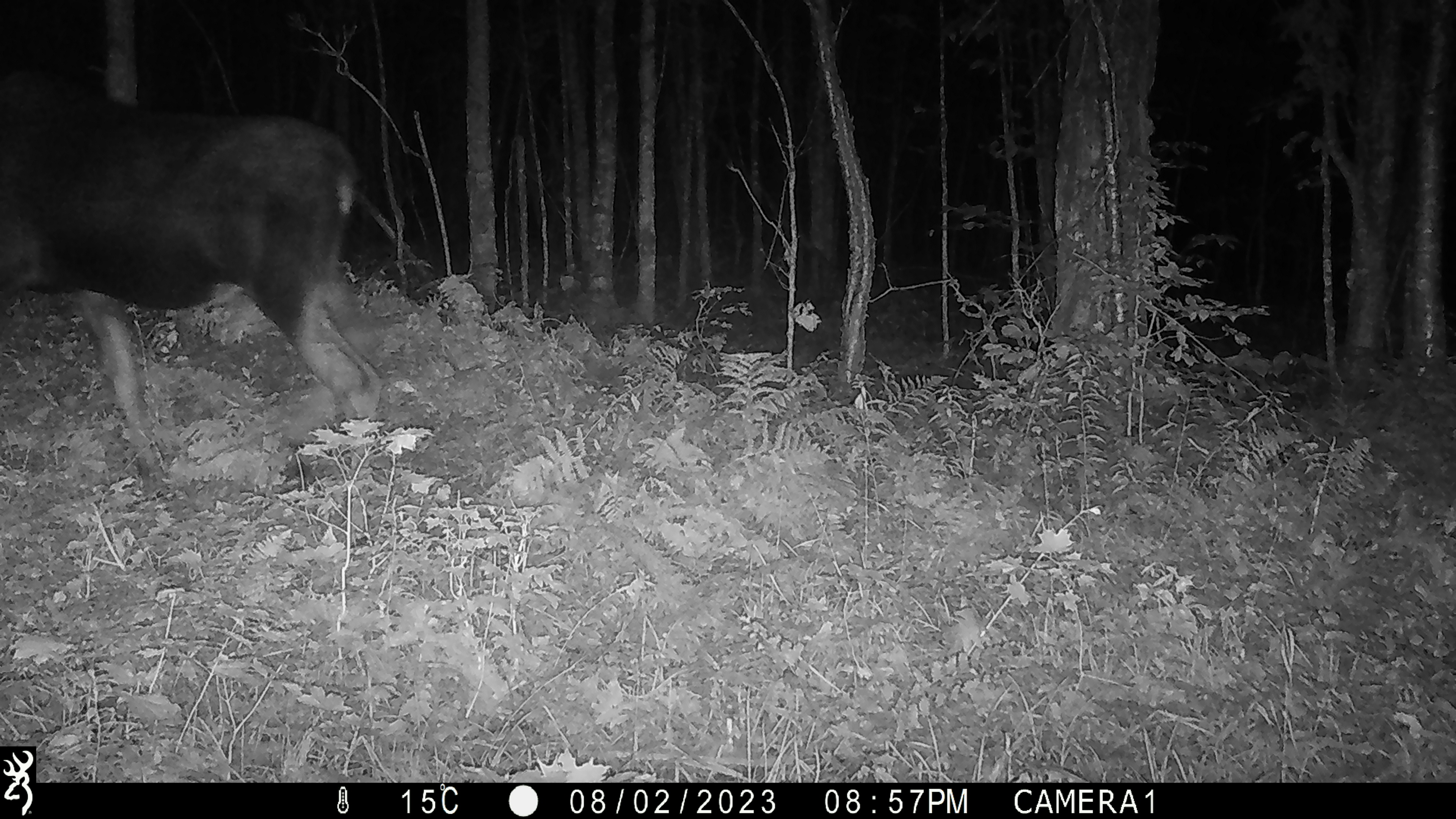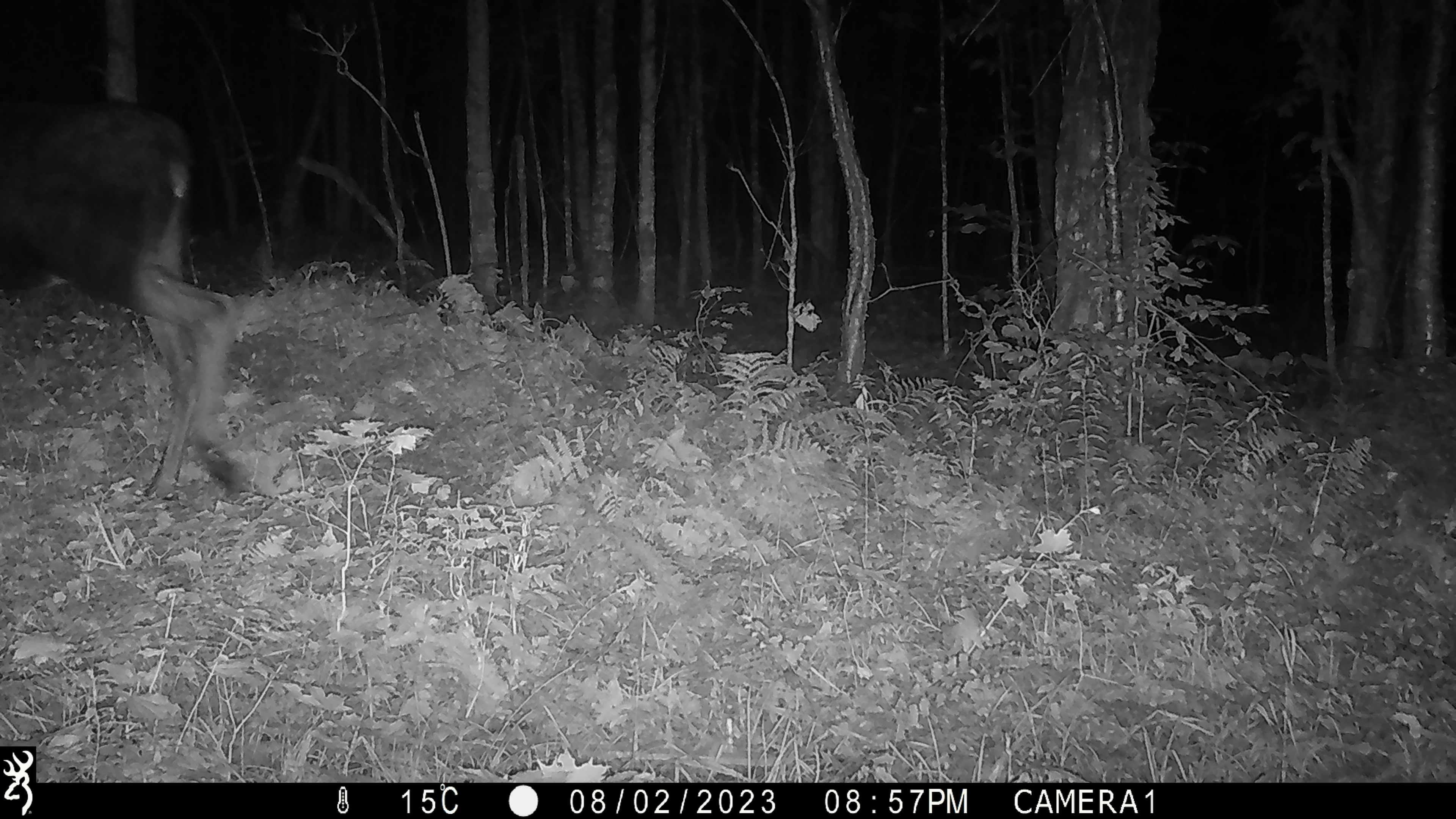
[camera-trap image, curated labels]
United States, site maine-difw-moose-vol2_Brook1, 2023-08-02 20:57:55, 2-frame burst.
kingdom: Animalia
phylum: Chordata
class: Mammalia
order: Artiodactyla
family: Cervidae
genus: Alces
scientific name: Alces alces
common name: moose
Moose (Alces alces).